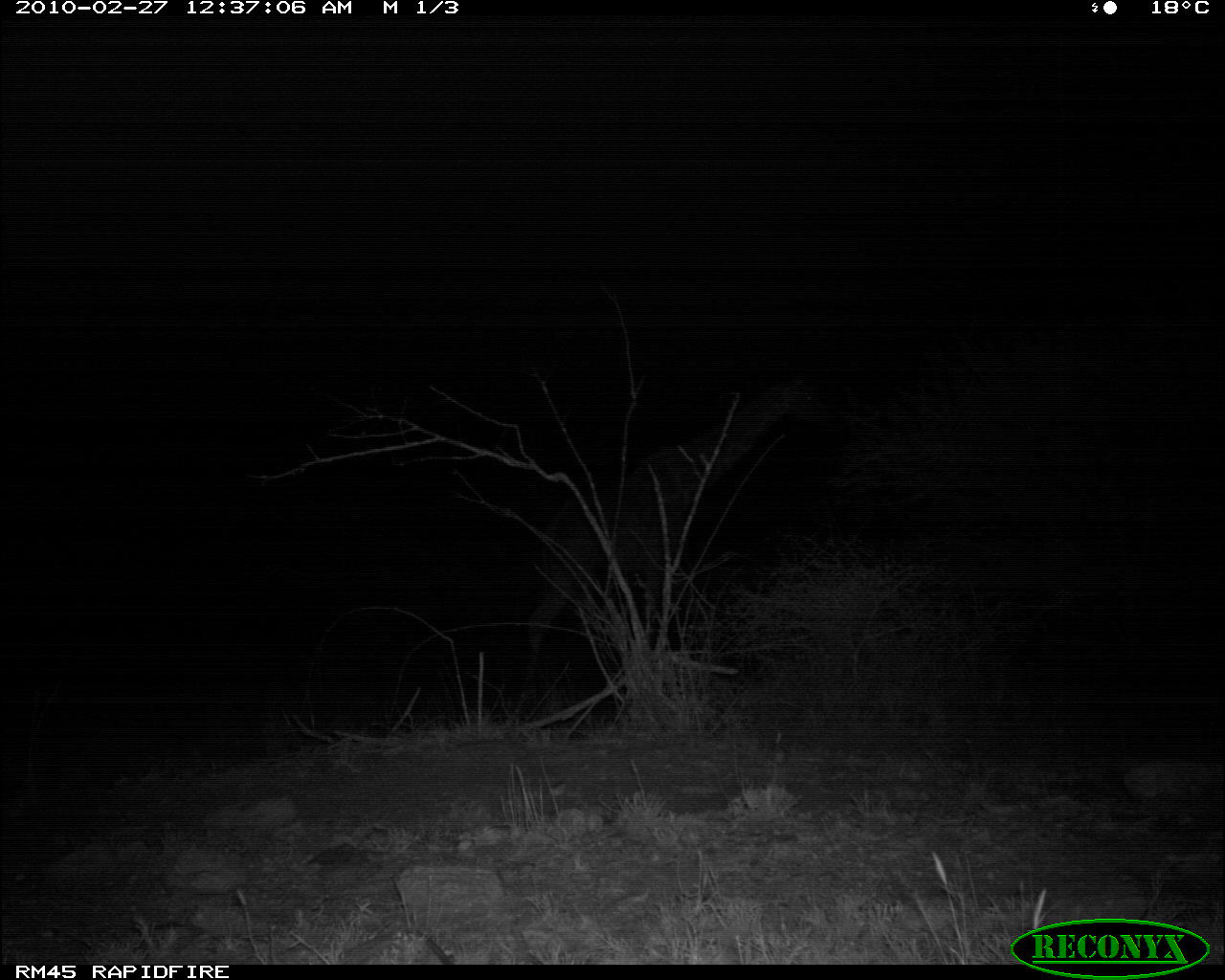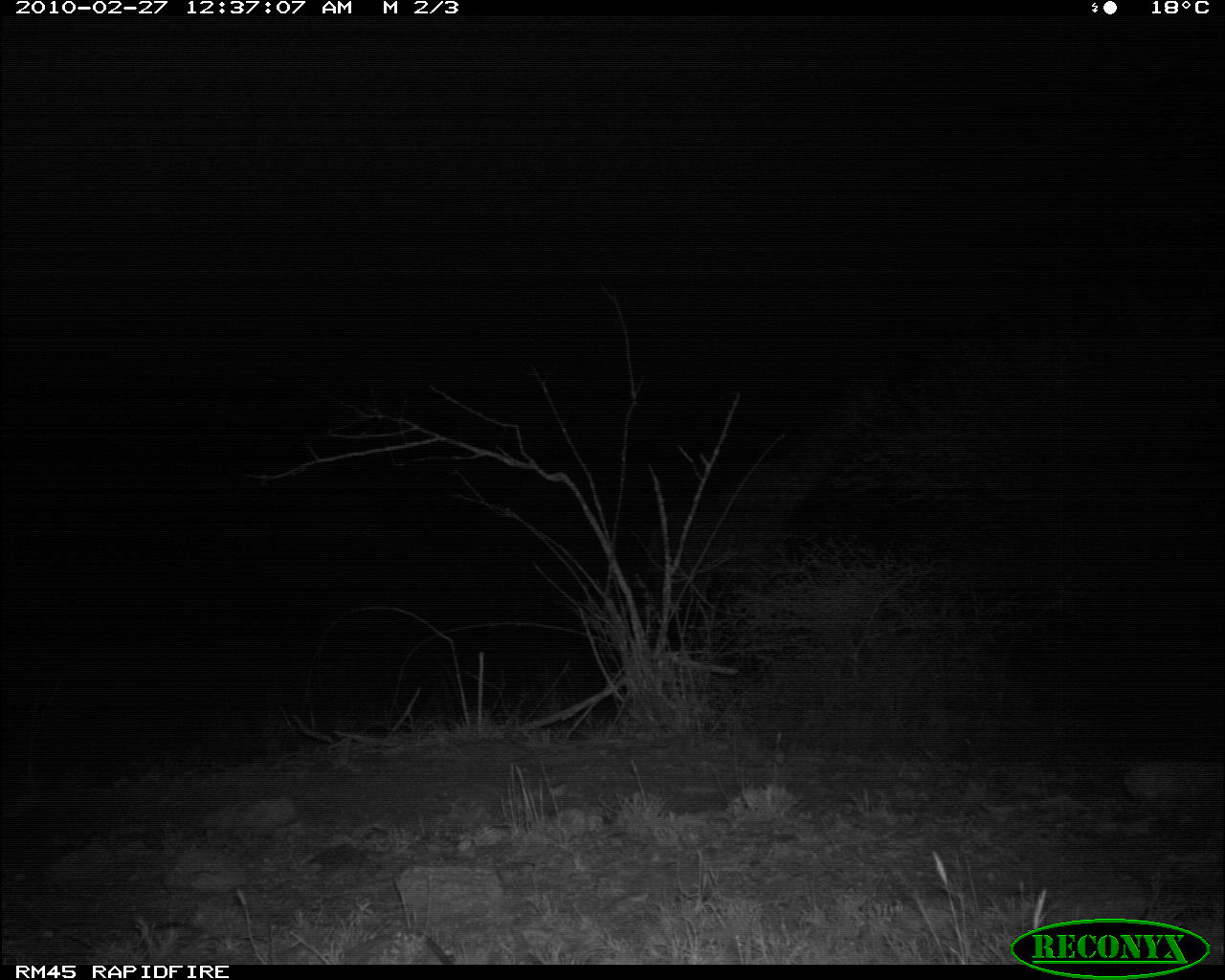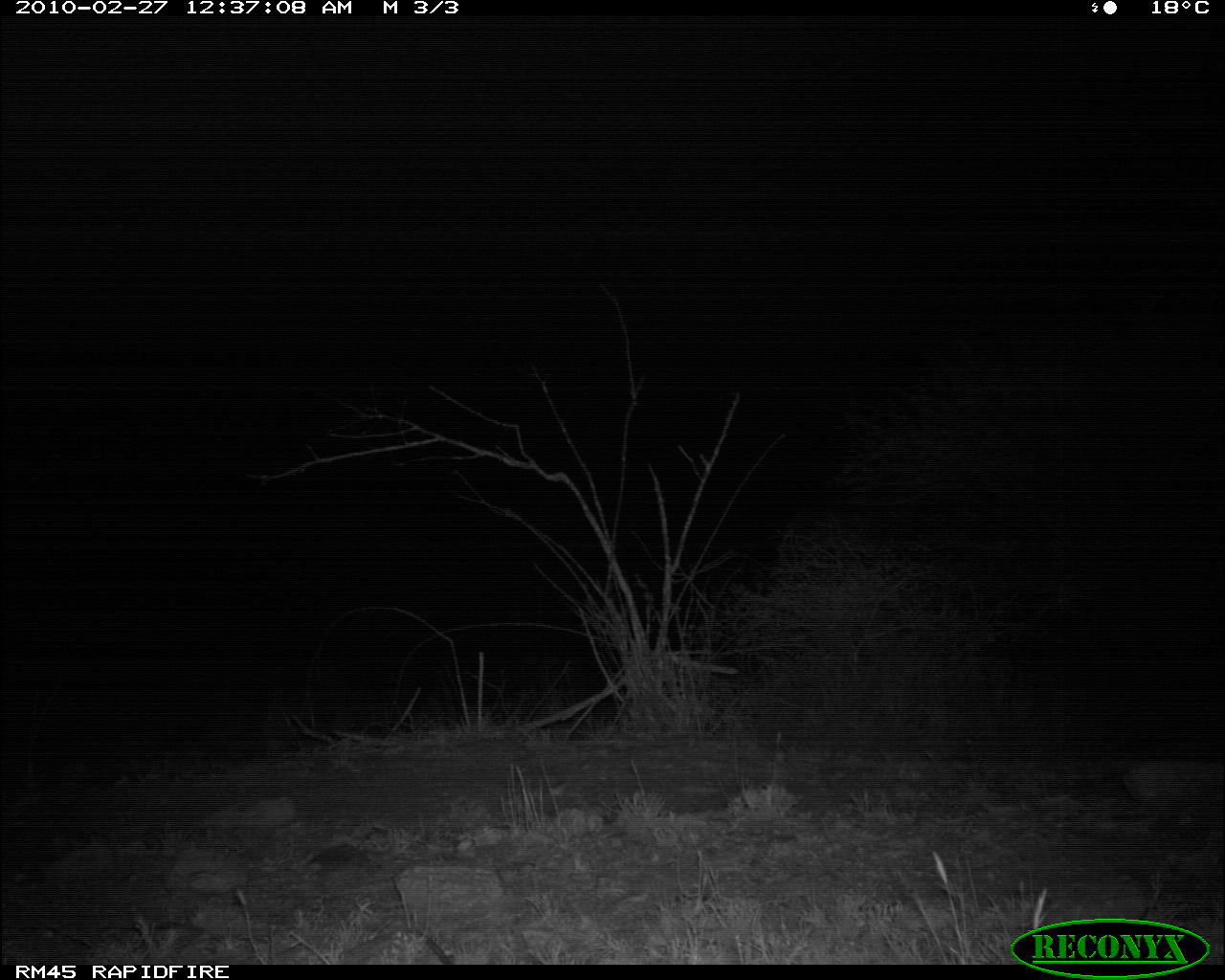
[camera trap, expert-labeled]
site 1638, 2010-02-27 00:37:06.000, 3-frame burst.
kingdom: Animalia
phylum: Chordata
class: Mammalia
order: Artiodactyla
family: Giraffidae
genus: Giraffa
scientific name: Giraffa camelopardalis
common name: giraffe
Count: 1.